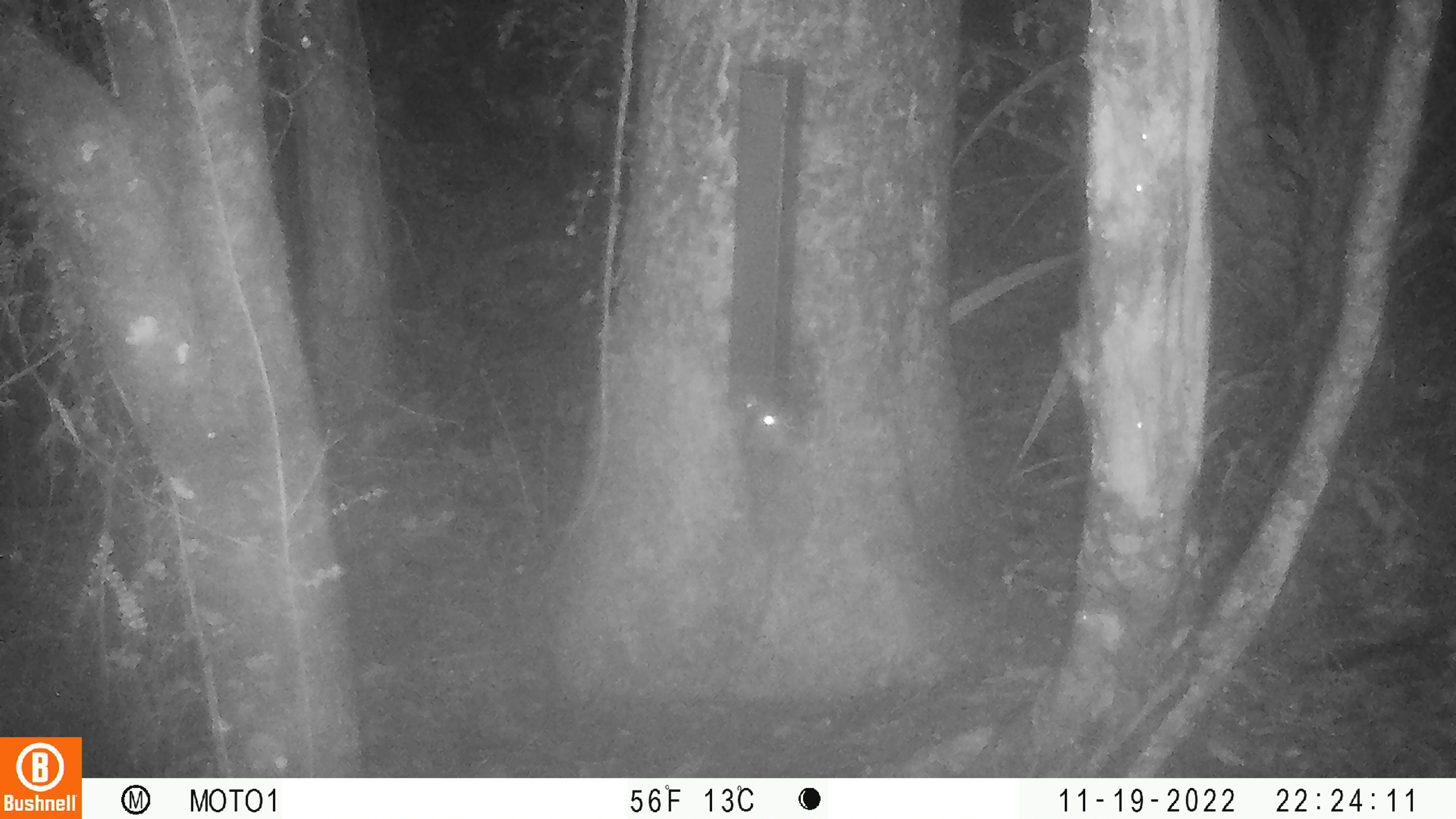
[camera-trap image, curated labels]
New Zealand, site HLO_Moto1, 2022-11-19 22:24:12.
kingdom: Animalia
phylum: Chordata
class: Mammalia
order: Rodentia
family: Muridae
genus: Rattus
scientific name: Rattus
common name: rat